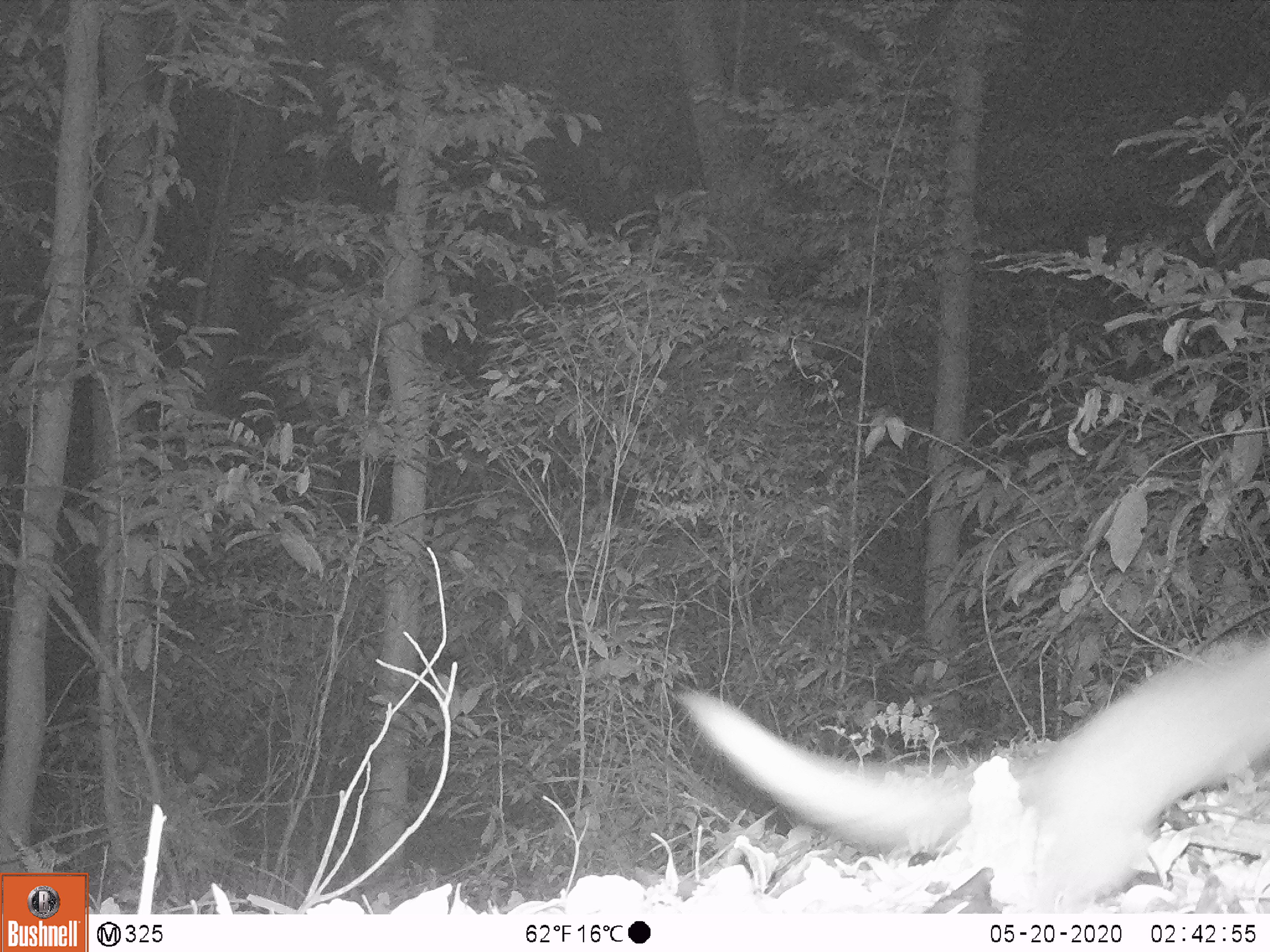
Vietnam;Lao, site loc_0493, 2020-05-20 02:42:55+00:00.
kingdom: Animalia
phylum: Chordata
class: Mammalia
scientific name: Mammalia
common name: mammal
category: unidentified small mammal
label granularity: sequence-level